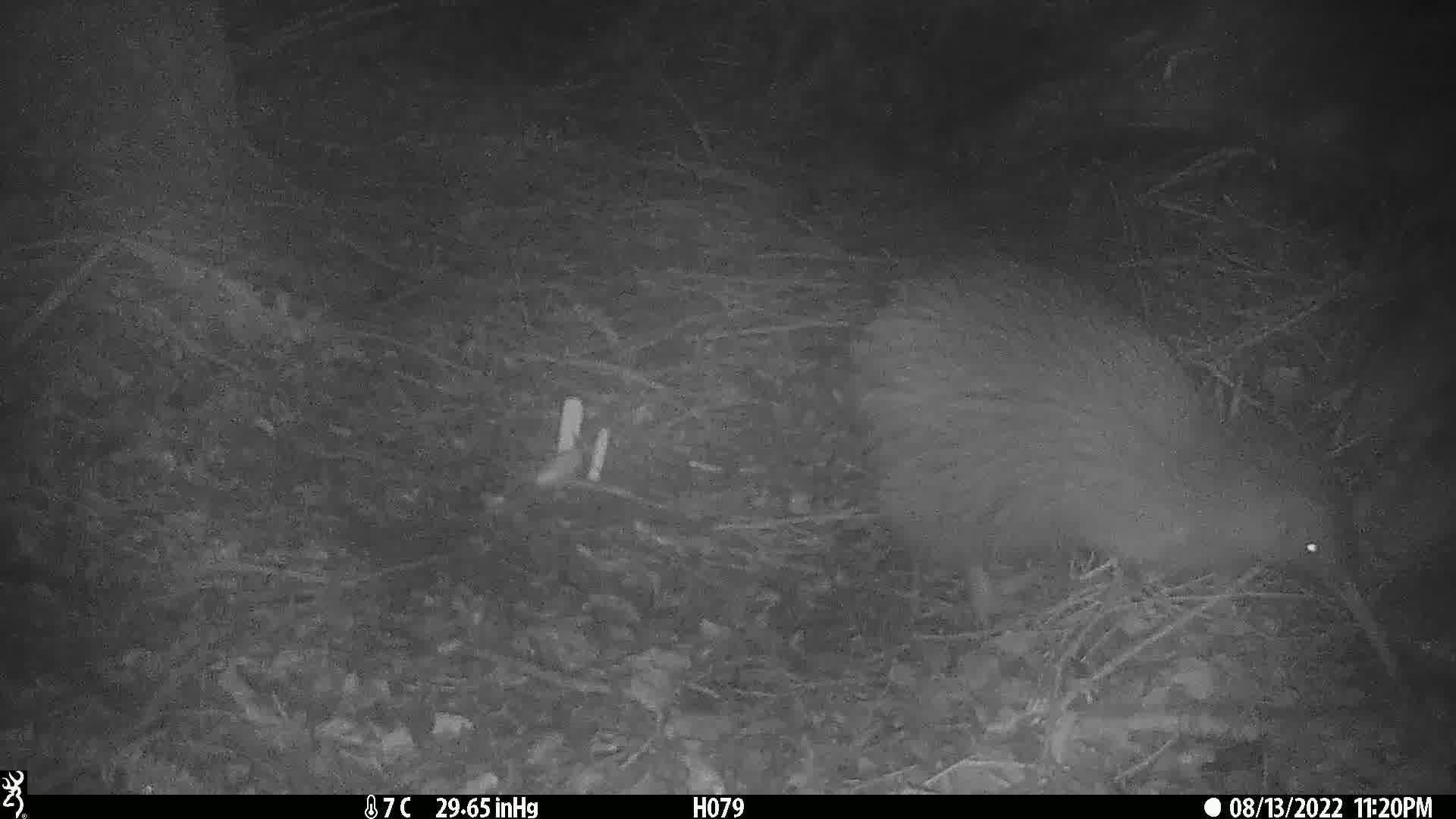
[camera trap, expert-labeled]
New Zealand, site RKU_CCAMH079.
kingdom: Animalia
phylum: Chordata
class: Aves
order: Apterygiformes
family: Apterygidae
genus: Apteryx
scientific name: Apteryx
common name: kiwi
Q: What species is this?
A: Kiwi (Apteryx).